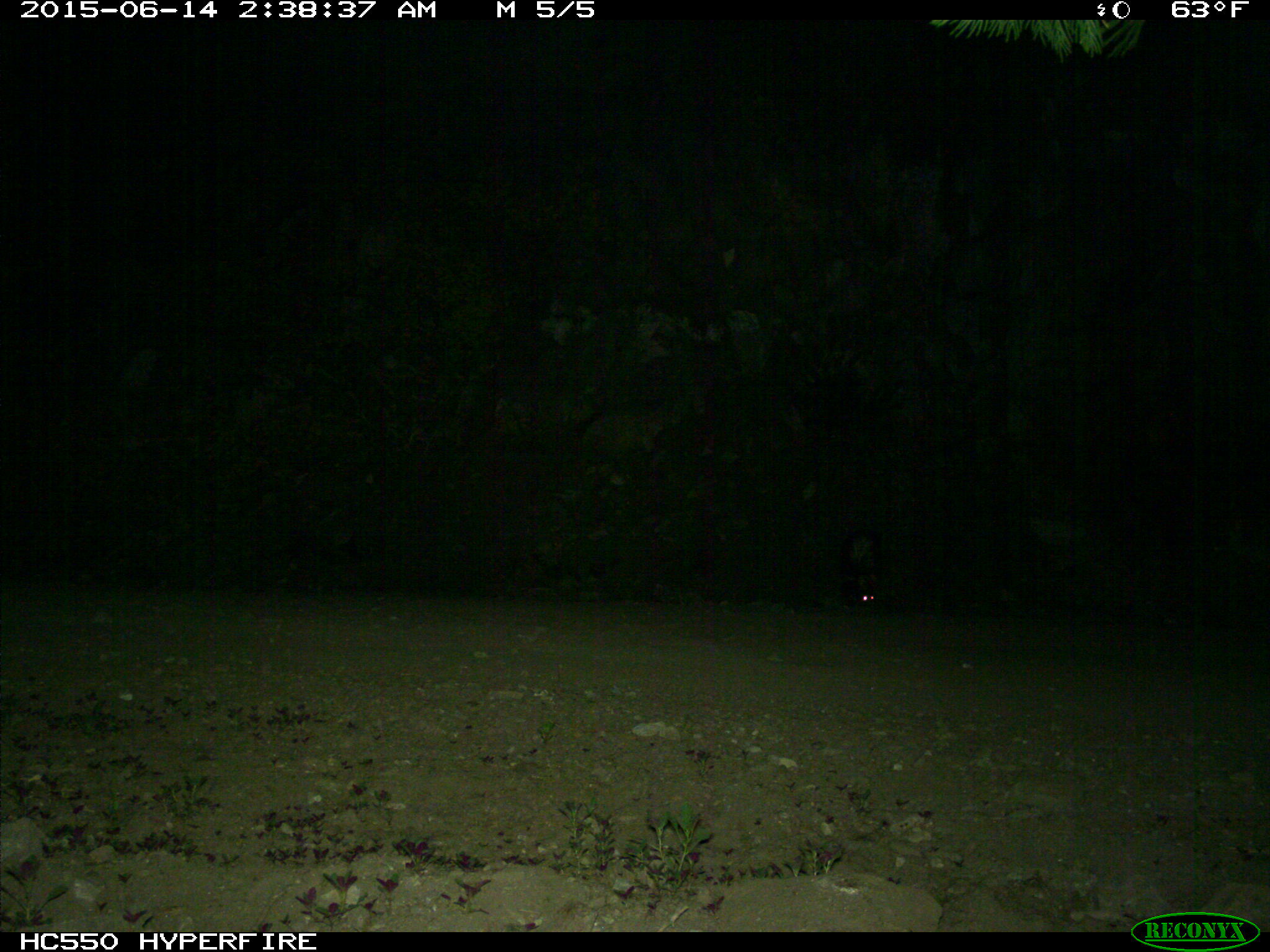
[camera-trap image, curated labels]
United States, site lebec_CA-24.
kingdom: Animalia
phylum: Chordata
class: Mammalia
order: Carnivora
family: Mephitidae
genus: Mephitis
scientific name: Mephitis mephitis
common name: striped skunk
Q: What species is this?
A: Mephitis mephitis (striped skunk).